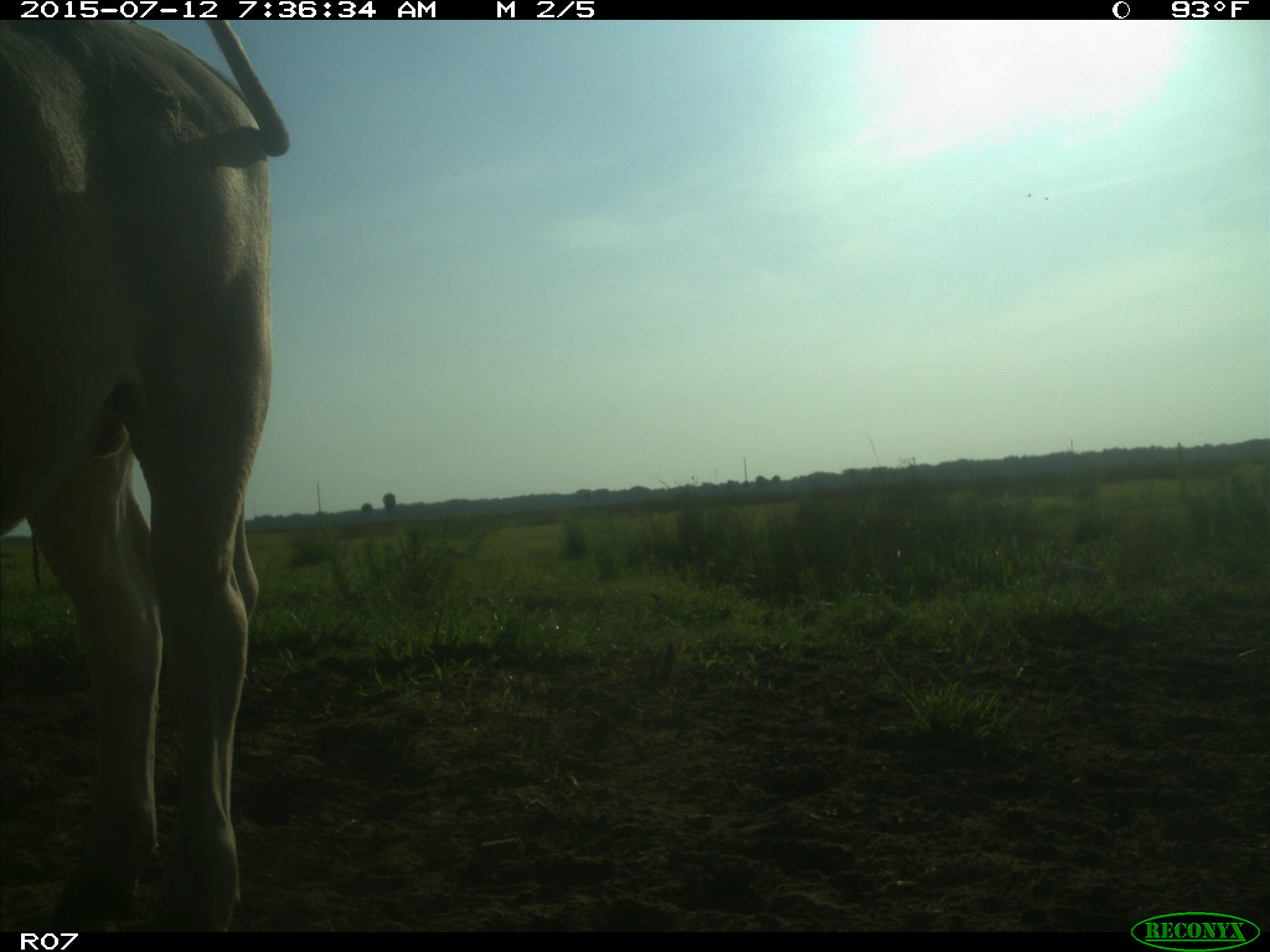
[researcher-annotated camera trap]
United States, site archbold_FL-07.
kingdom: Animalia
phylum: Chordata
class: Mammalia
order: Artiodactyla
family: Bovidae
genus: Bos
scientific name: Bos taurus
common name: domestic cow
Bos taurus (domestic cow).